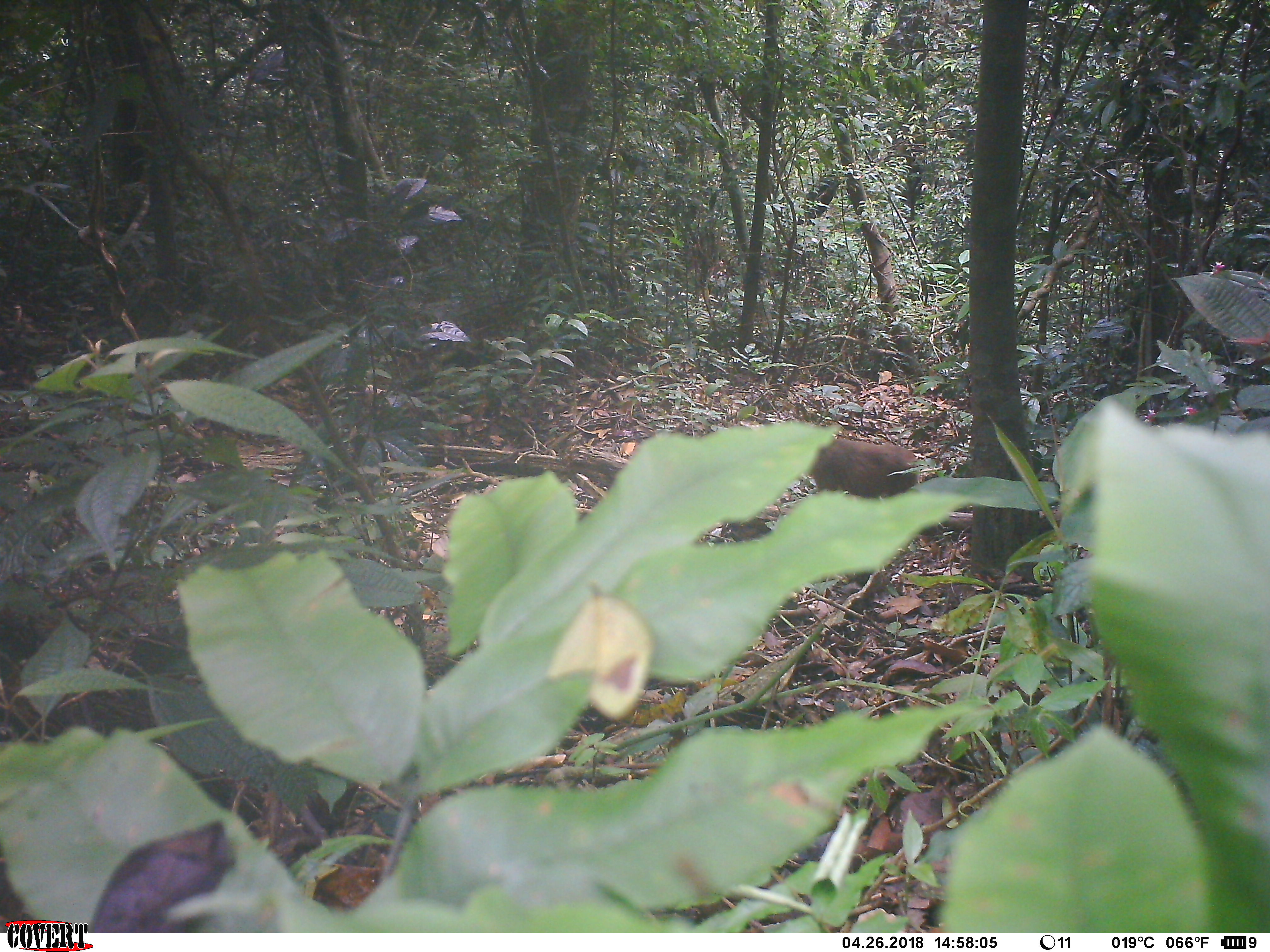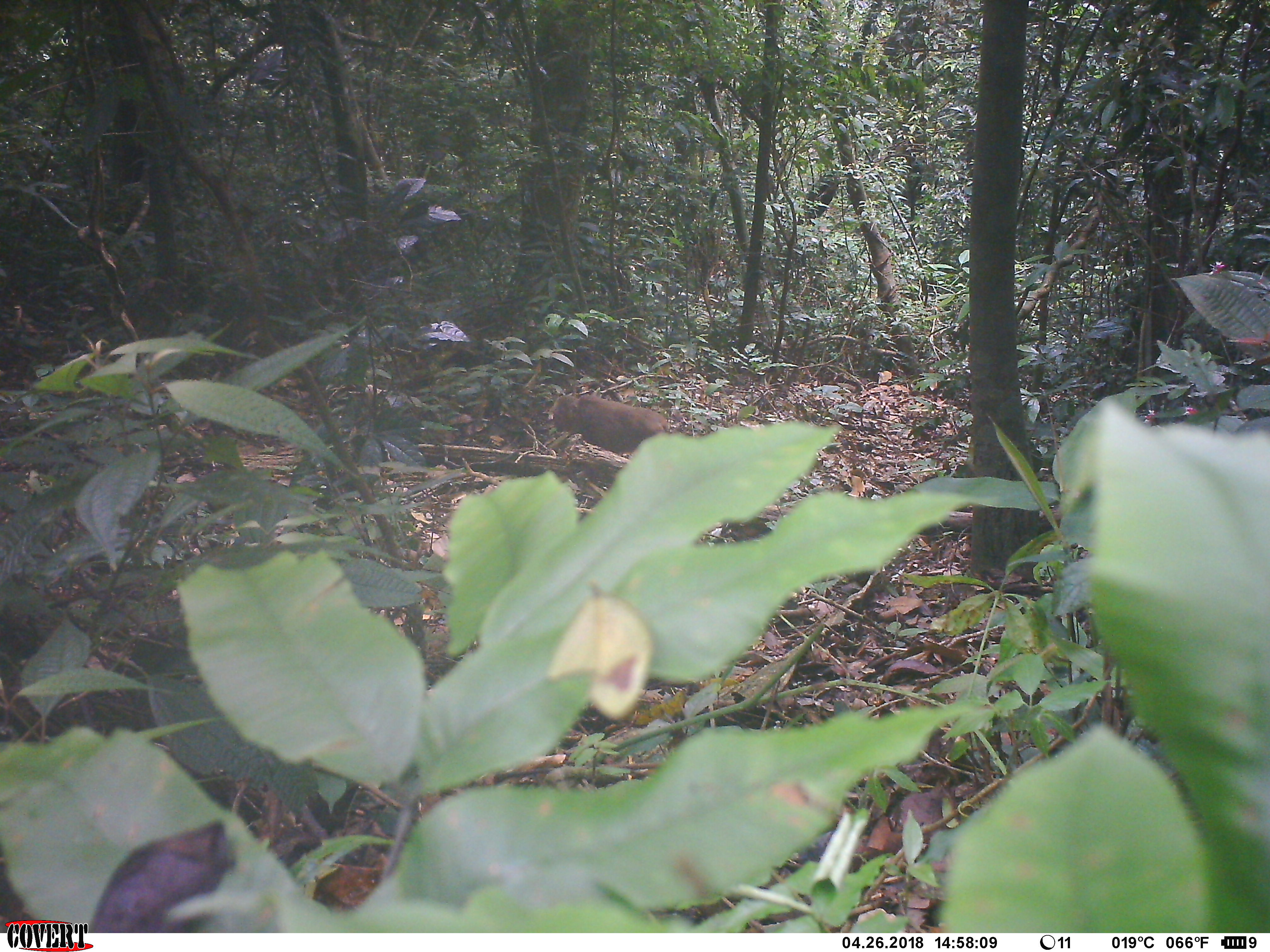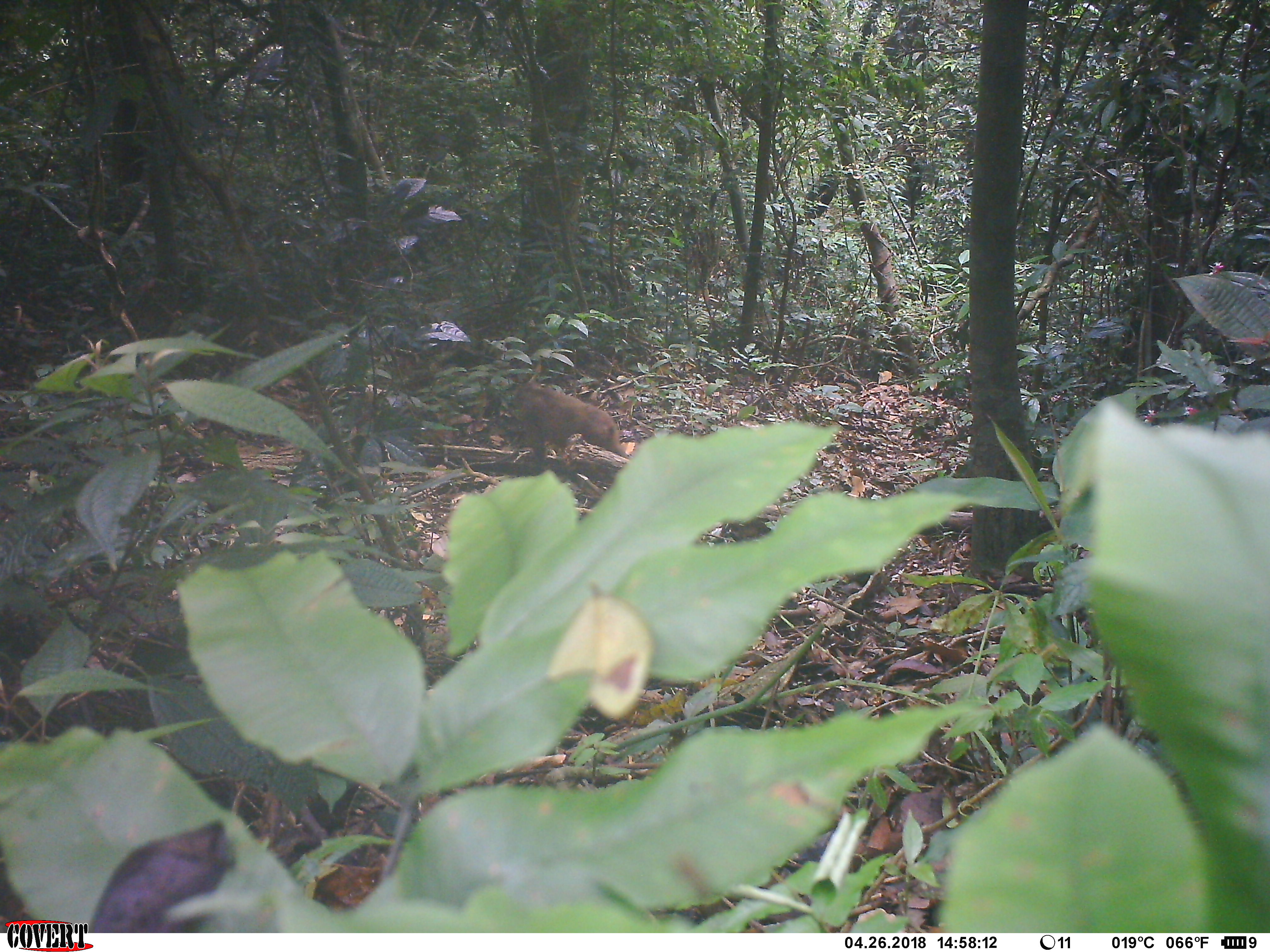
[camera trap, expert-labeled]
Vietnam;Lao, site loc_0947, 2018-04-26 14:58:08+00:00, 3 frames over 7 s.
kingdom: Animalia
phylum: Chordata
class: Mammalia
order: Primates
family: Cercopithecidae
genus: Macaca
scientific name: Macaca arctoides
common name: stump-tailed macaque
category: stump tailed macaque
Stump tailed macaque (stump-tailed macaque) (Macaca arctoides). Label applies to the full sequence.